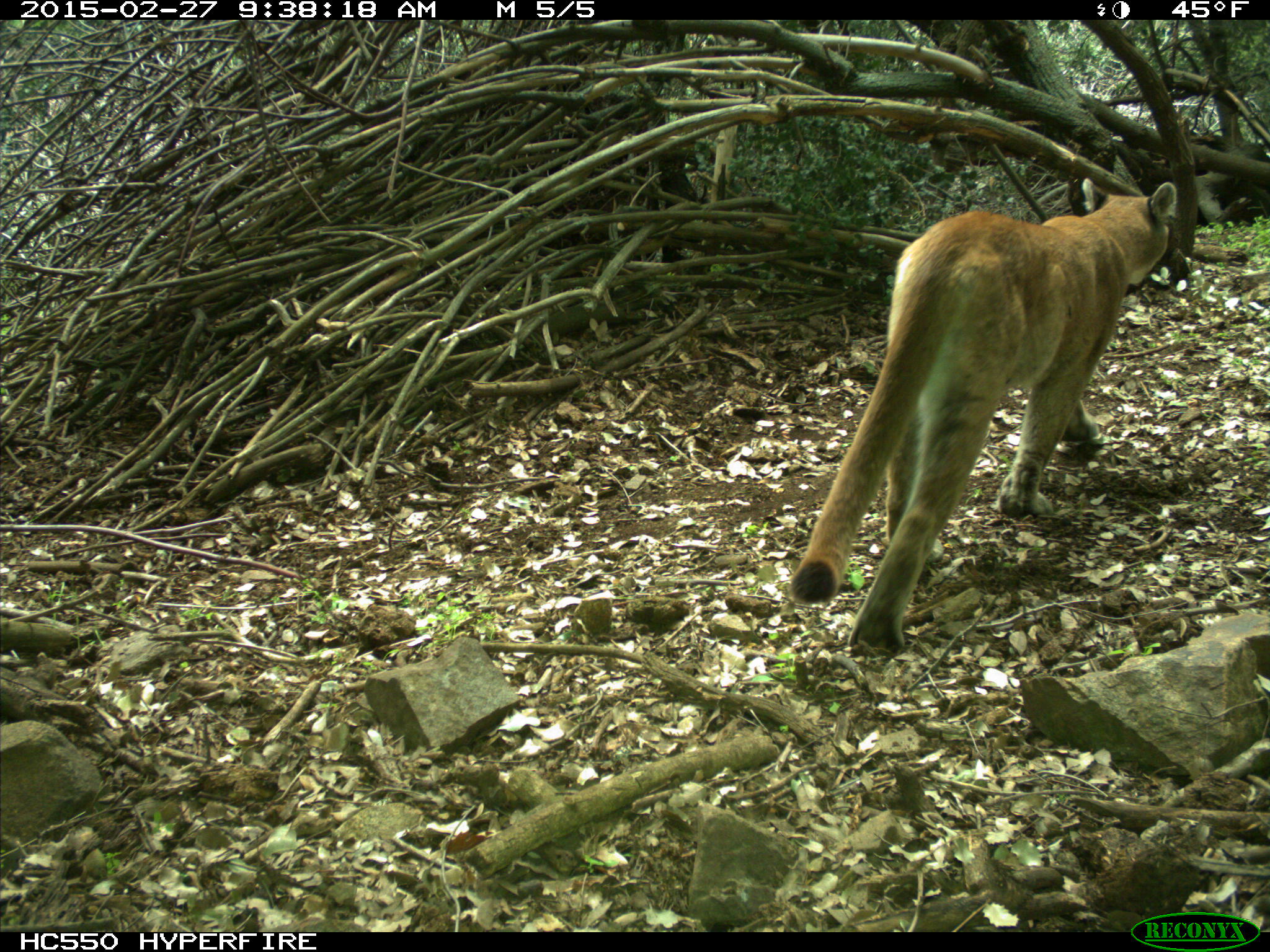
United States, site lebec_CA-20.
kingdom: Animalia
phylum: Chordata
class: Mammalia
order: Carnivora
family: Felidae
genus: Puma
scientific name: Puma concolor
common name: mountain lion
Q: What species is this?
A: Puma concolor (mountain lion).